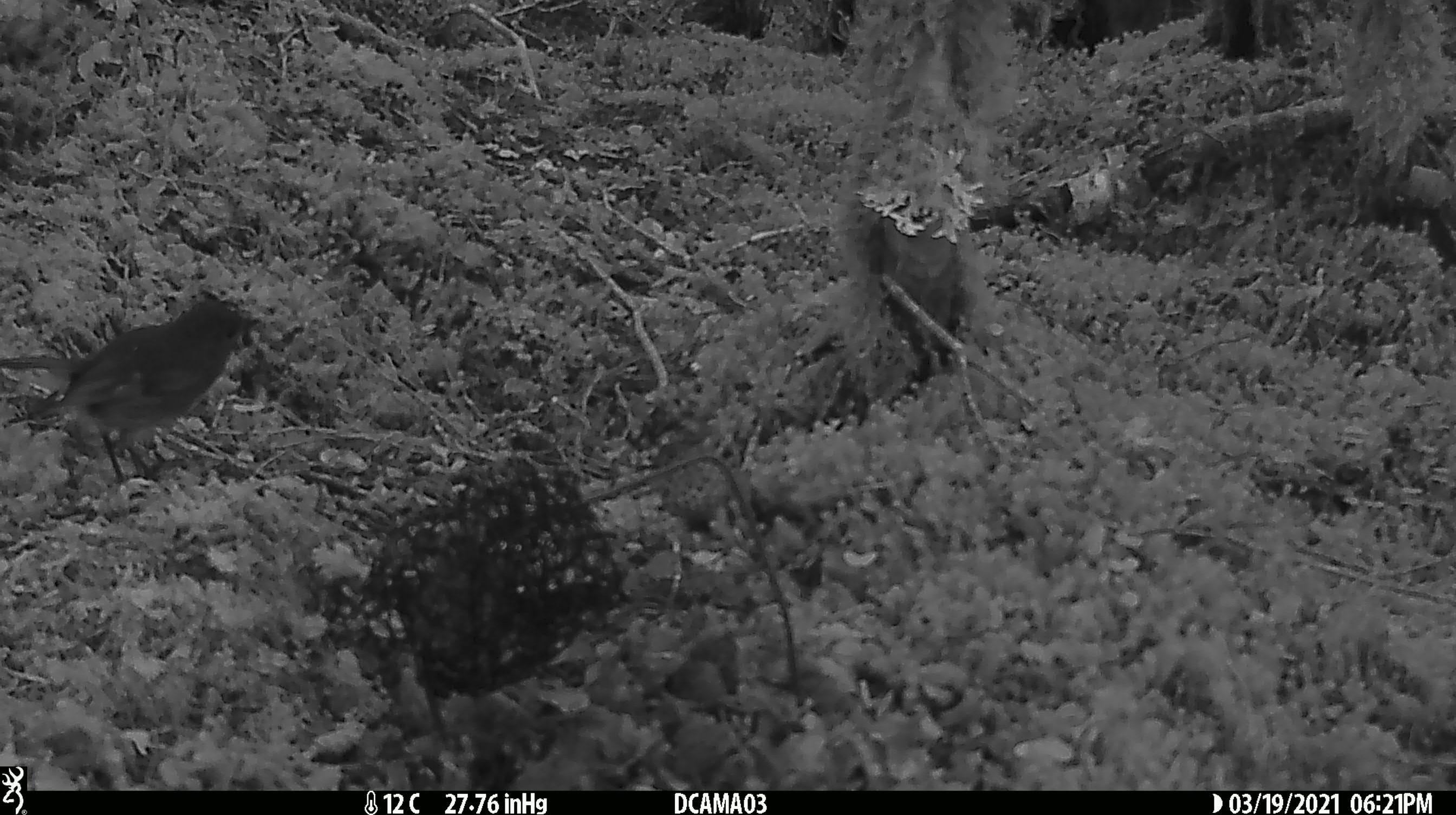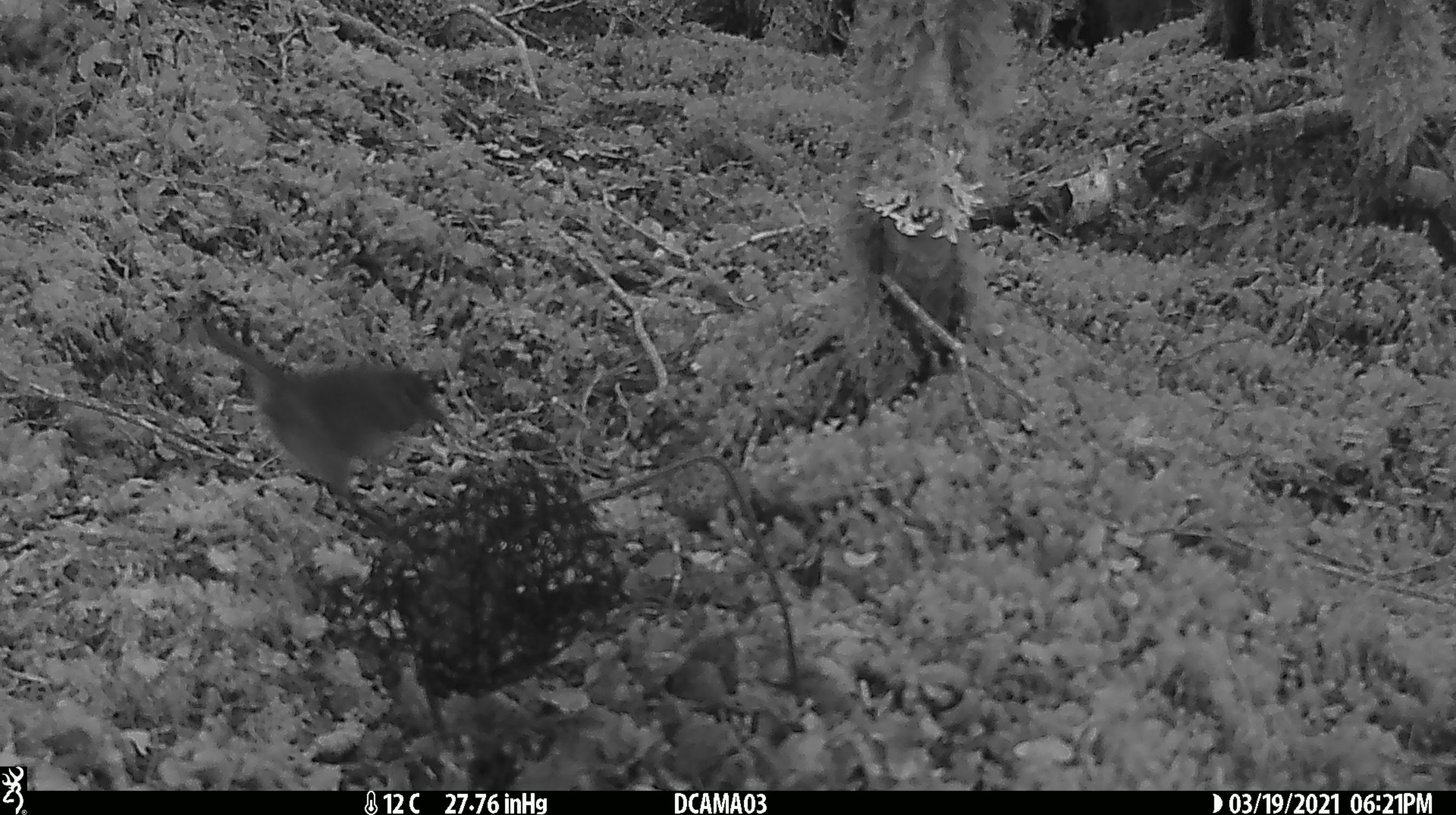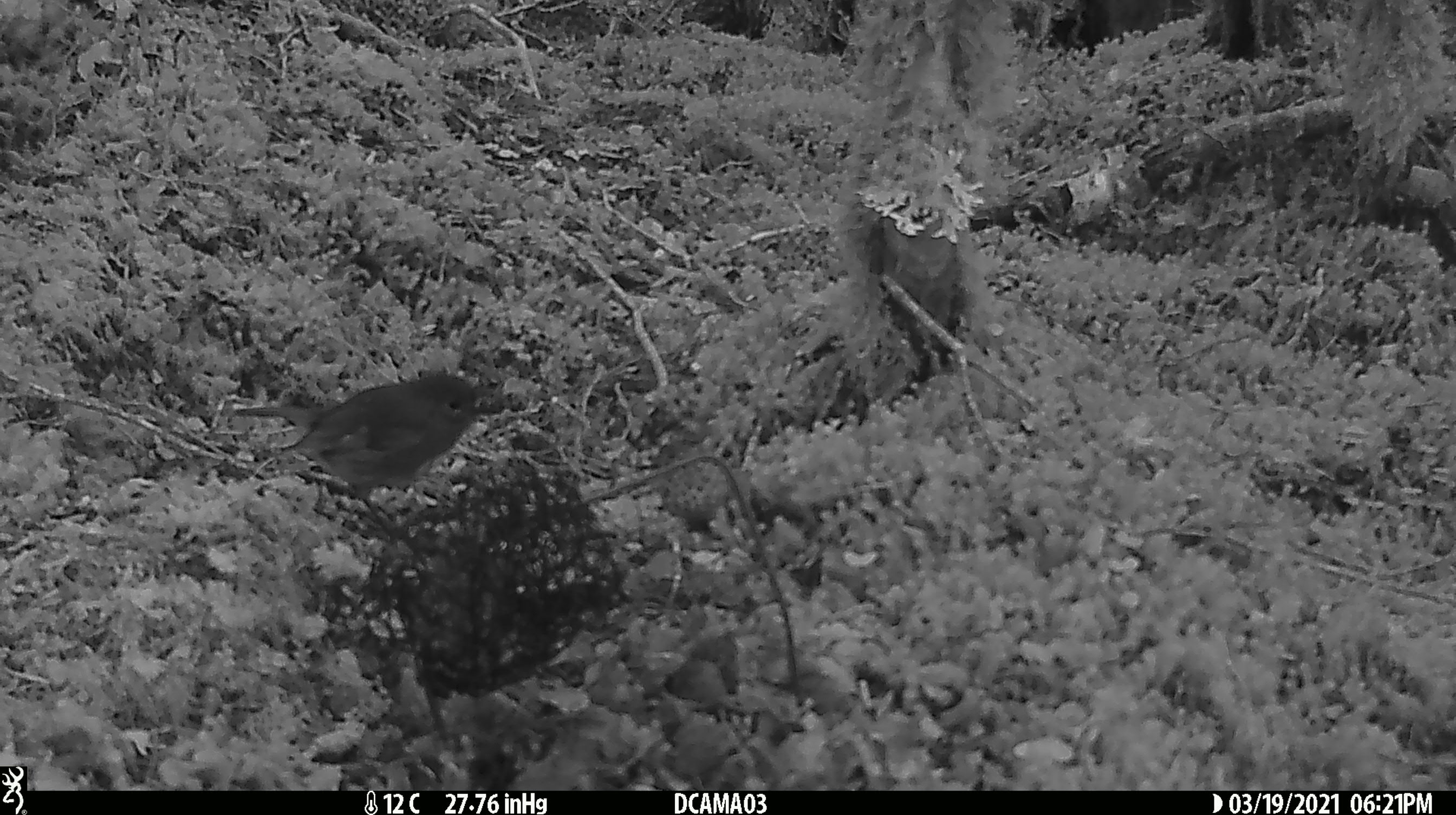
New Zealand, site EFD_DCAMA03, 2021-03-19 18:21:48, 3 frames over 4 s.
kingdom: Animalia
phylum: Chordata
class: Aves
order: Passeriformes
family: Petroicidae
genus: Petroica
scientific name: Petroica australis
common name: new zealand robin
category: robin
Robin (new zealand robin) (Petroica australis).